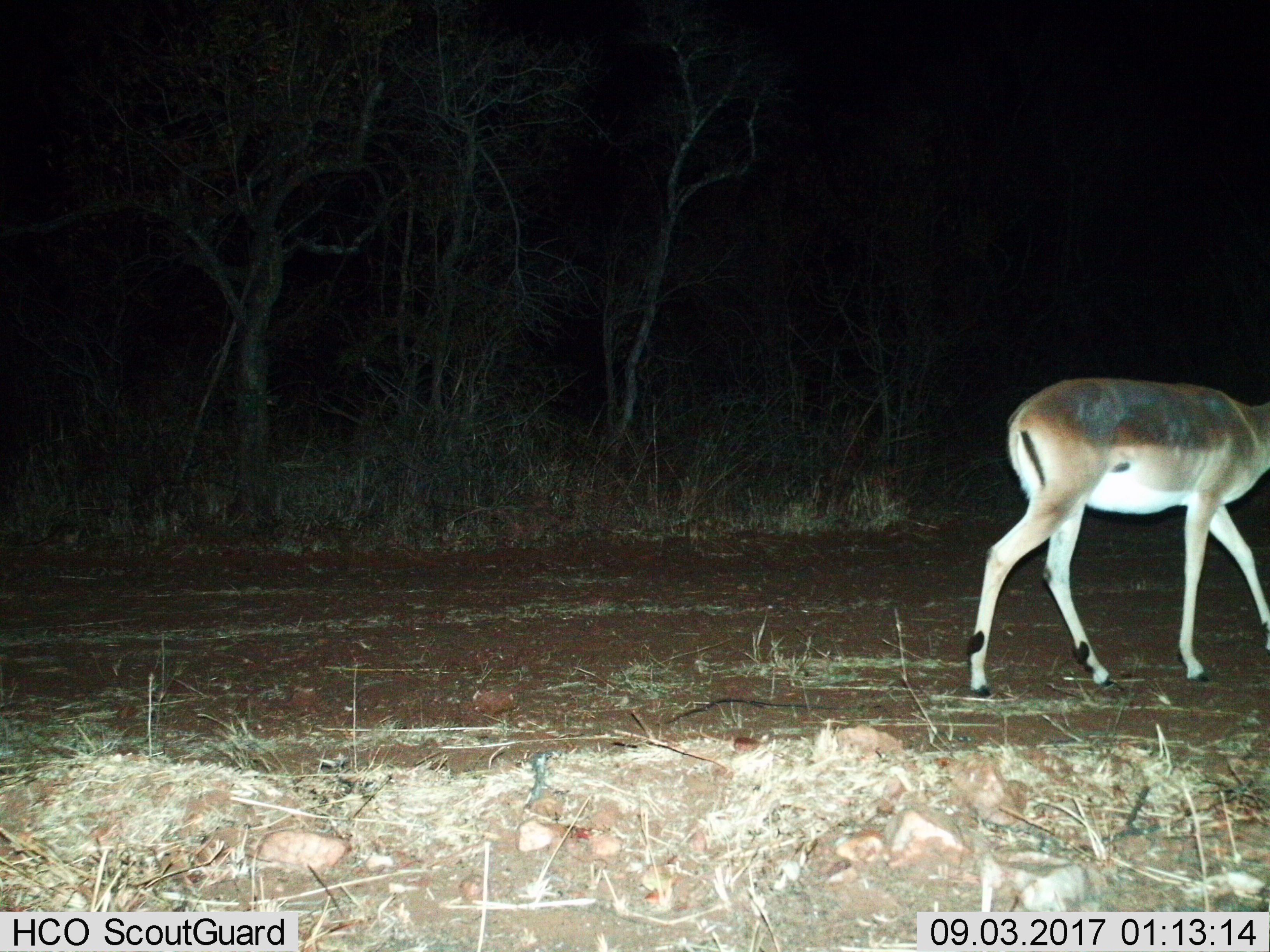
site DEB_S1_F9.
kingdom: Animalia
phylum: Chordata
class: Mammalia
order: Artiodactyla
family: Bovidae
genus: Aepyceros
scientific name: Aepyceros melampus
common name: impala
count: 1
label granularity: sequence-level